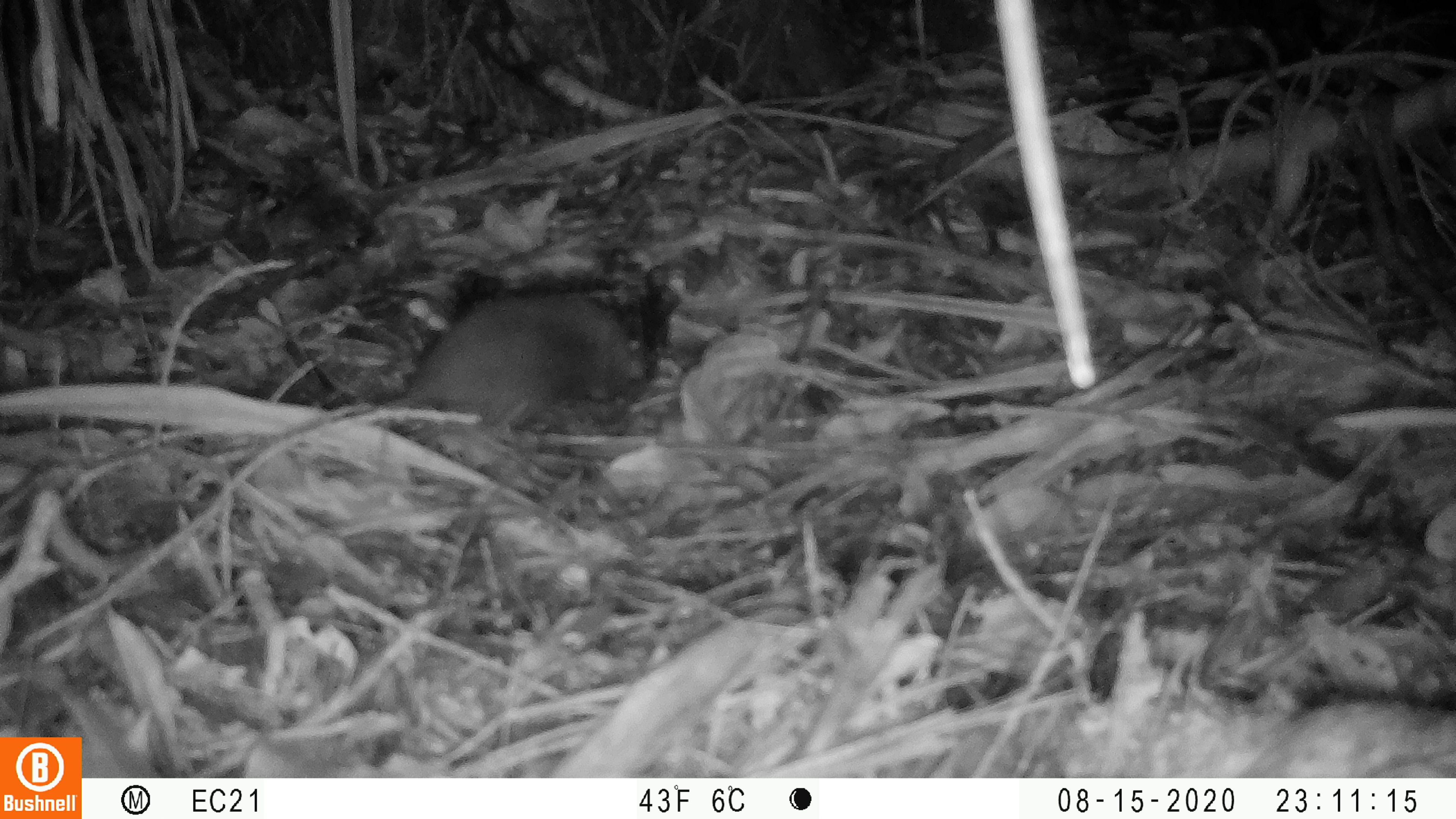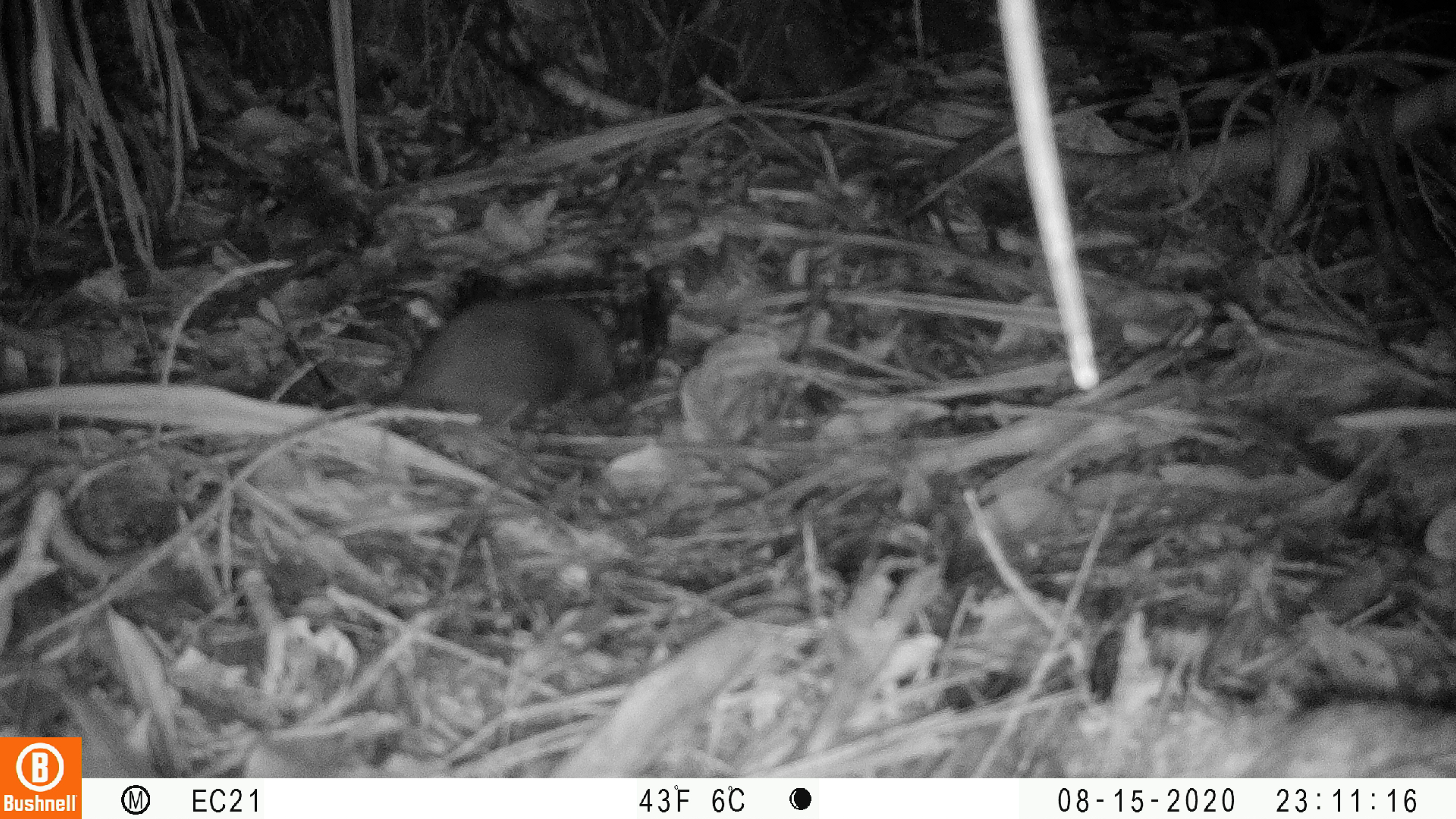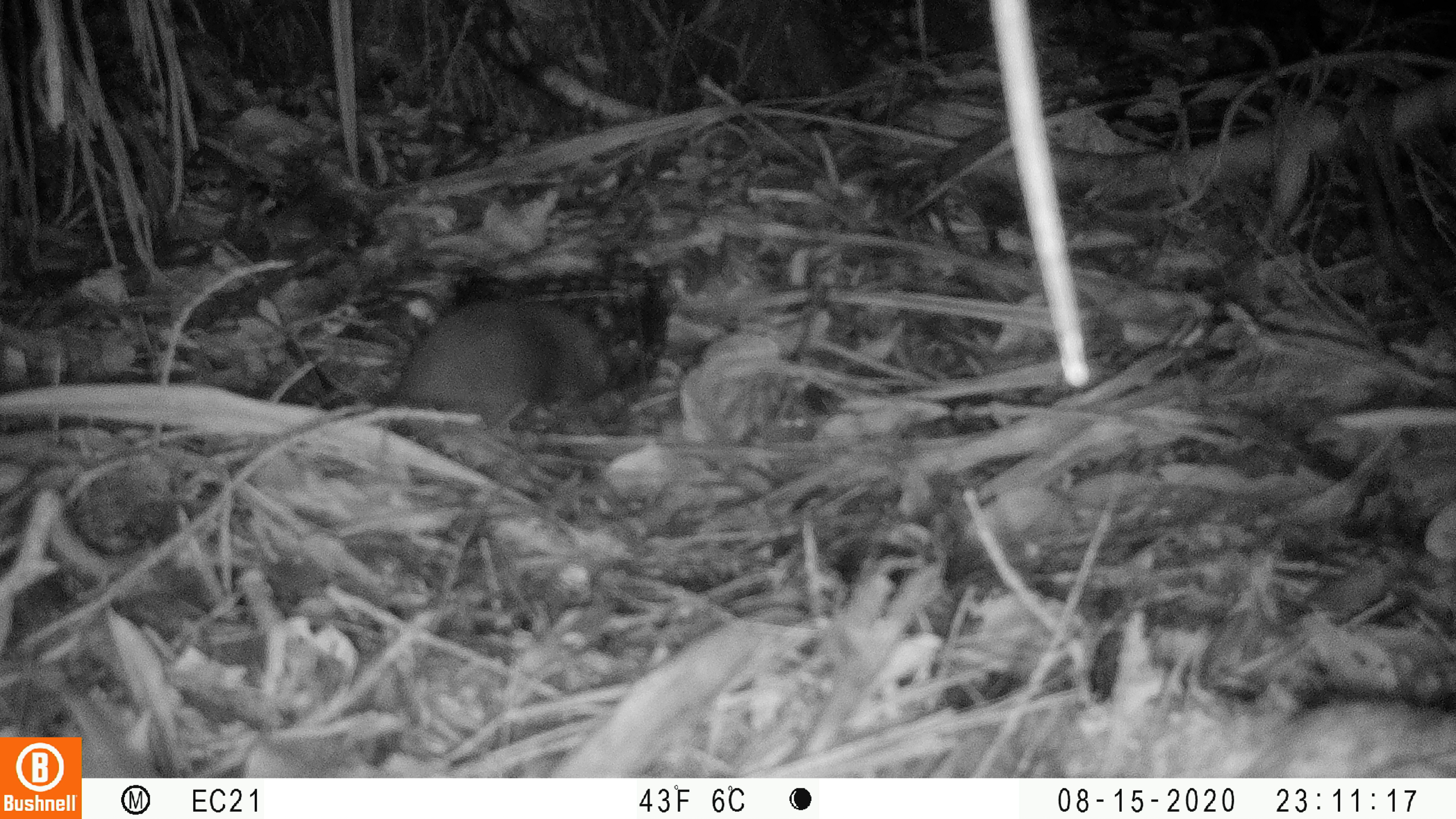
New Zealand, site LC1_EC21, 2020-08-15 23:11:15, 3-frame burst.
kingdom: Animalia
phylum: Chordata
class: Mammalia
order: Rodentia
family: Muridae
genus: Rattus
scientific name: Rattus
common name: rat